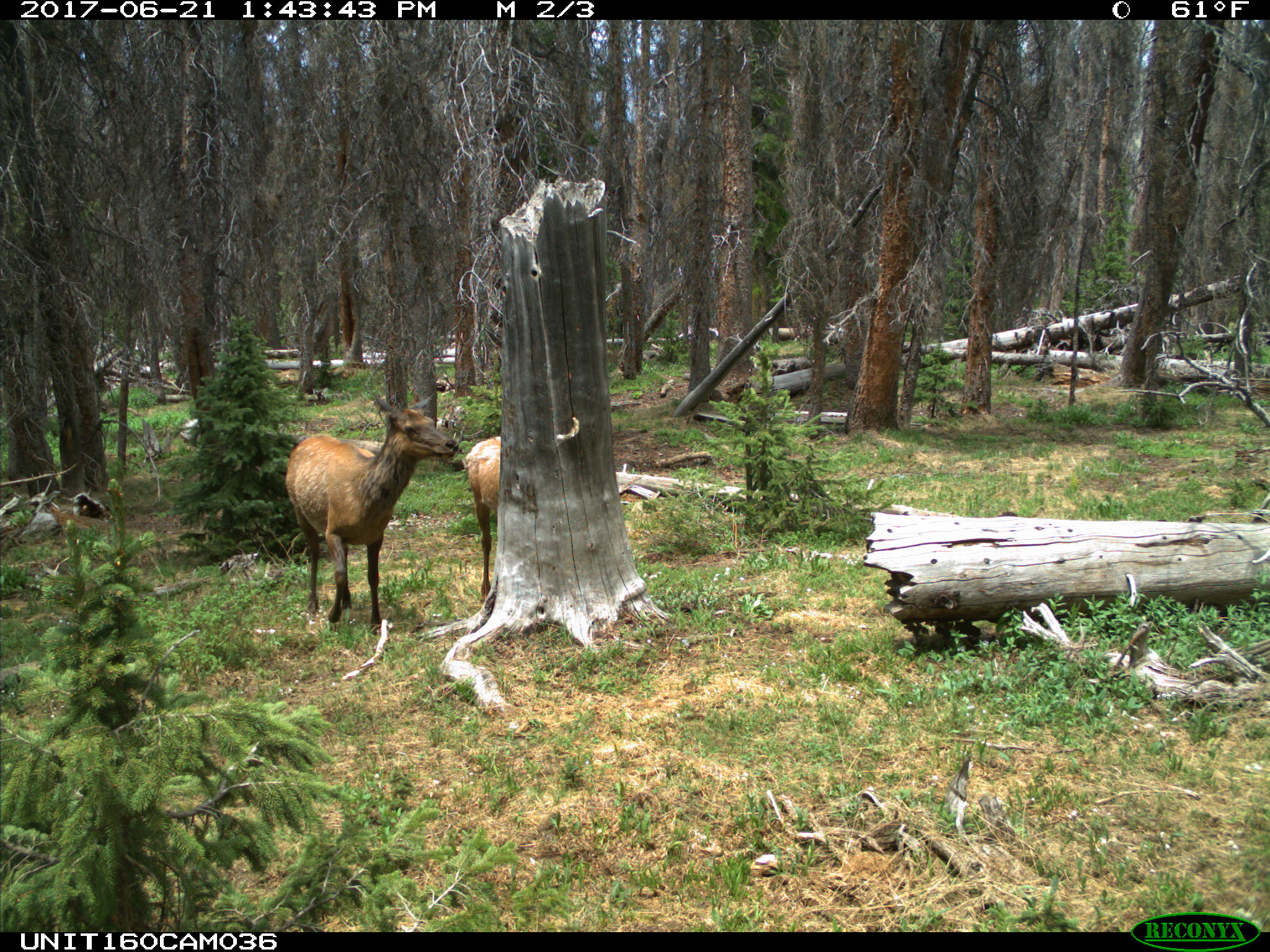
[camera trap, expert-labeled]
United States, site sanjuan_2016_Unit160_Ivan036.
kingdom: Animalia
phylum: Chordata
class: Mammalia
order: Artiodactyla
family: Cervidae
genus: Cervus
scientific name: Cervus elaphus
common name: red deer